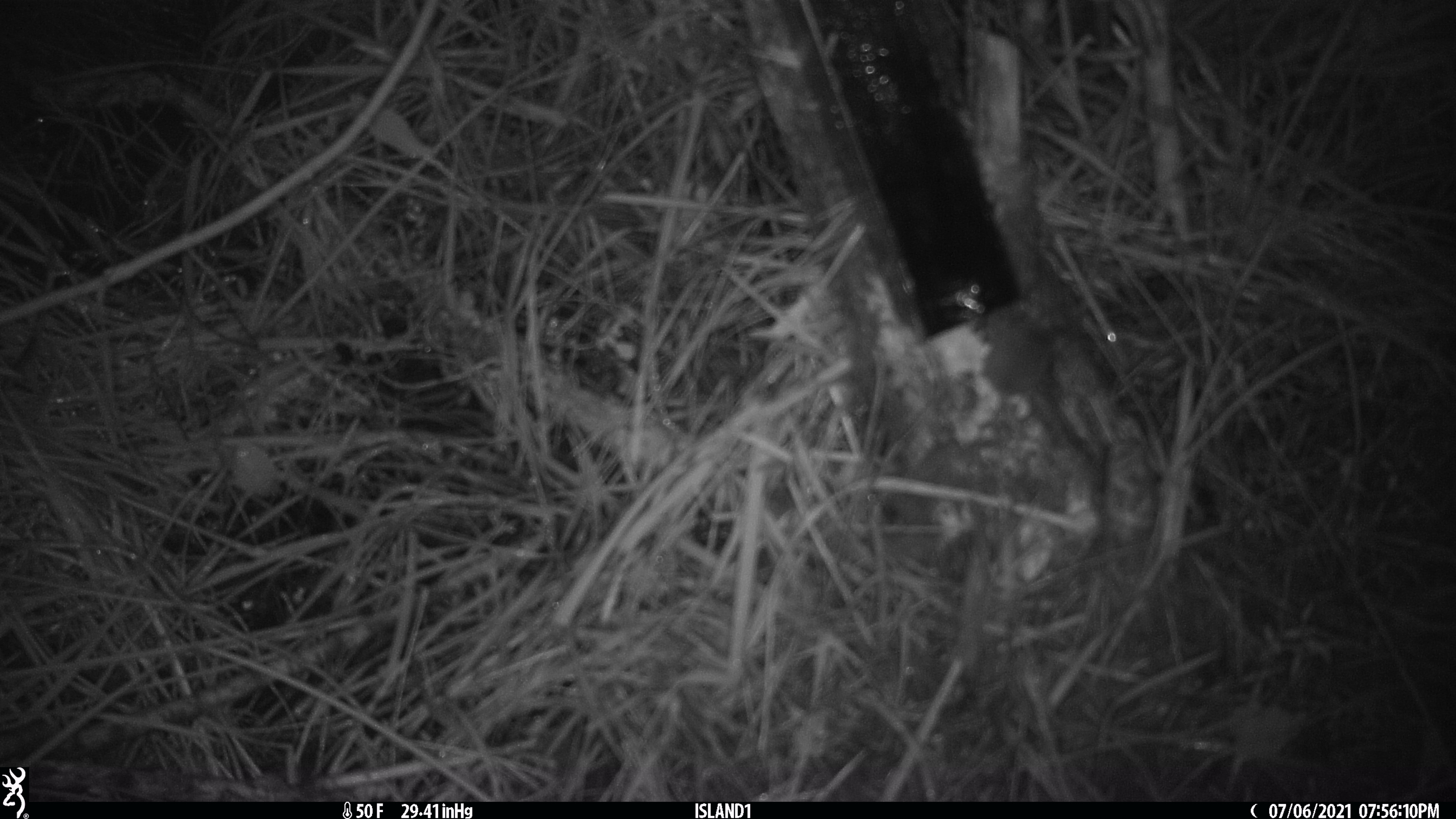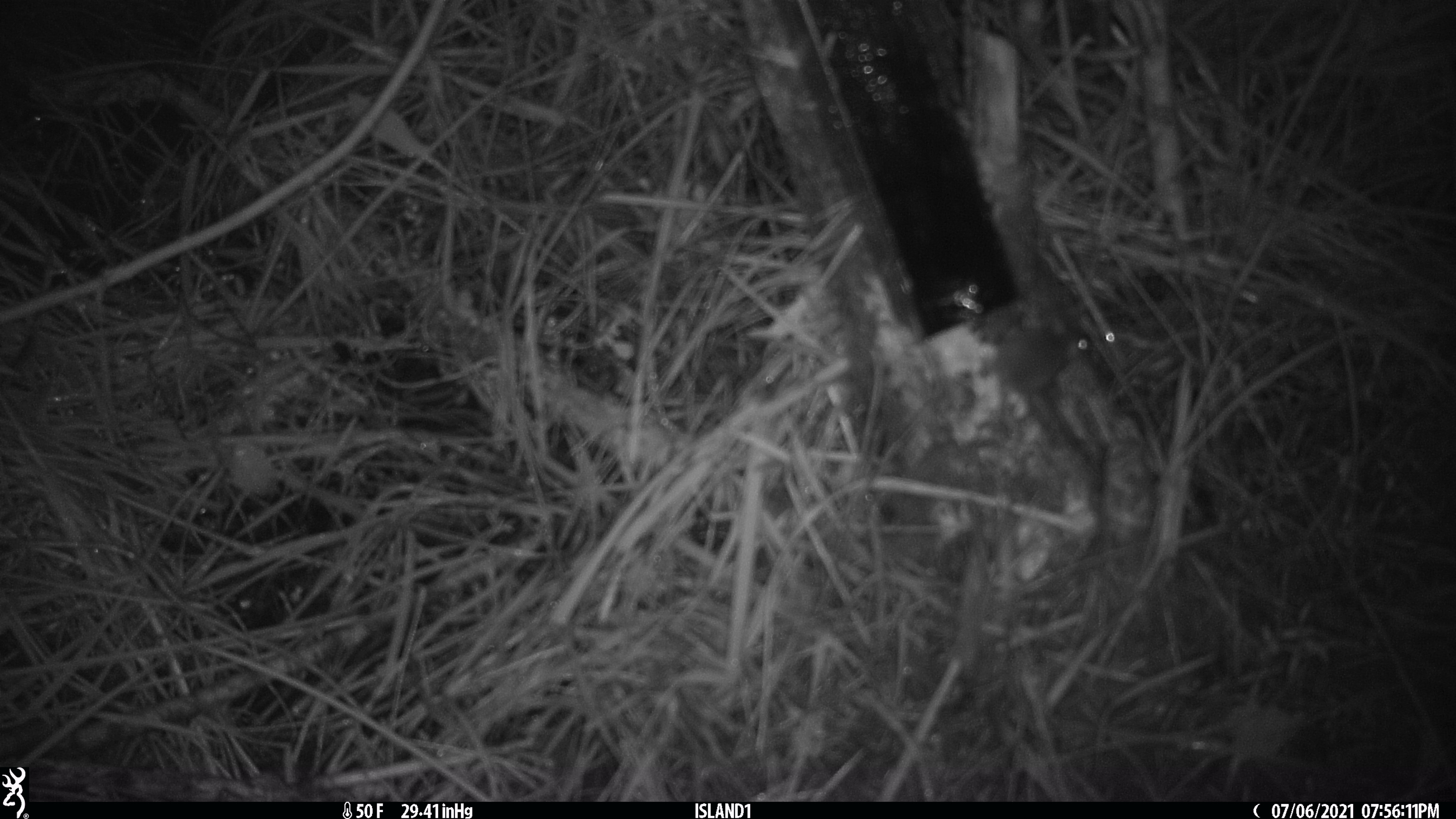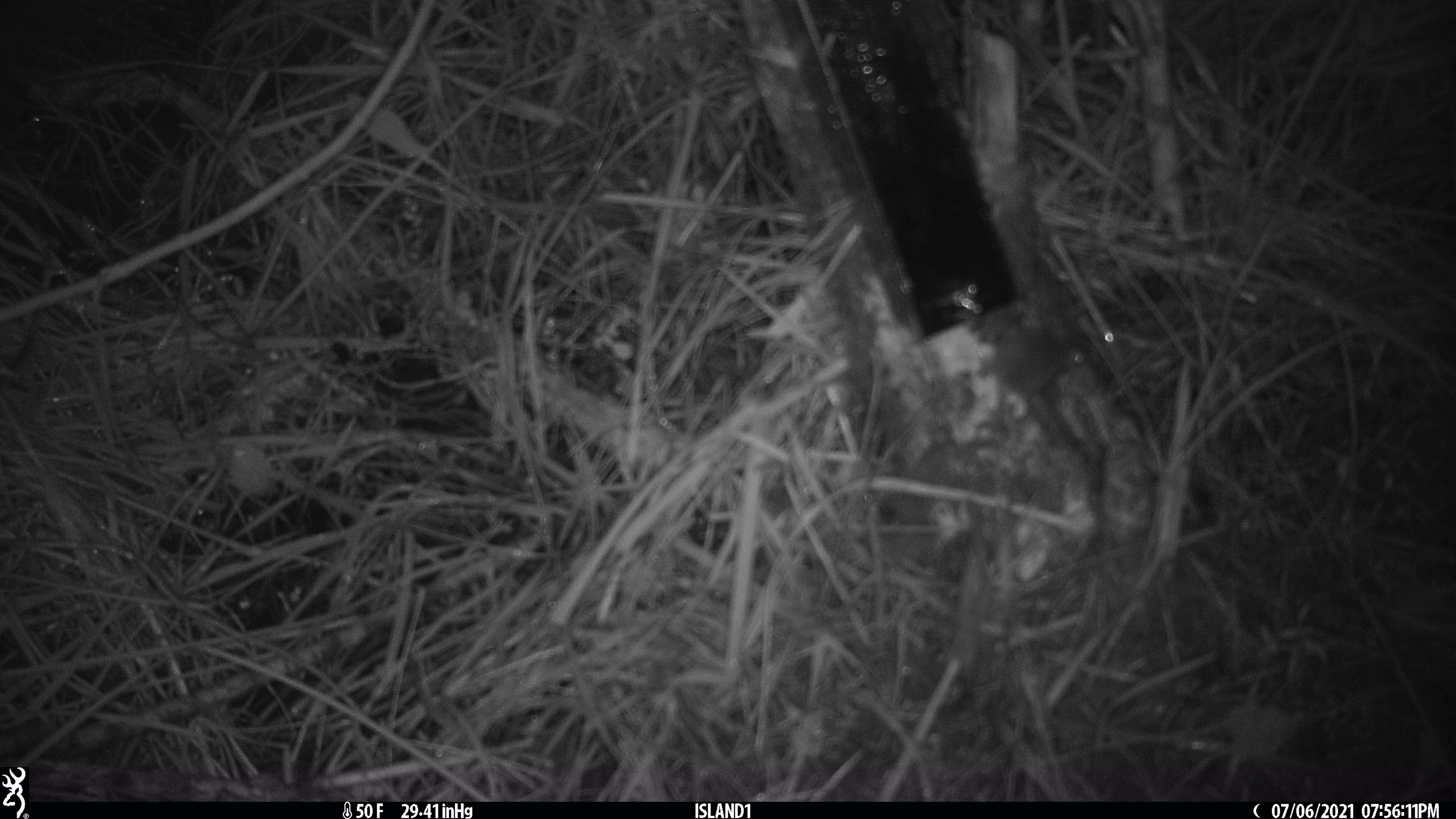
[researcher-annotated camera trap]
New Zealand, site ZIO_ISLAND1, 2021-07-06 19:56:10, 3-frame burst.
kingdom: Animalia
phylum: Chordata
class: Mammalia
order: Rodentia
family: Muridae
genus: Mus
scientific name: Mus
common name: mouse